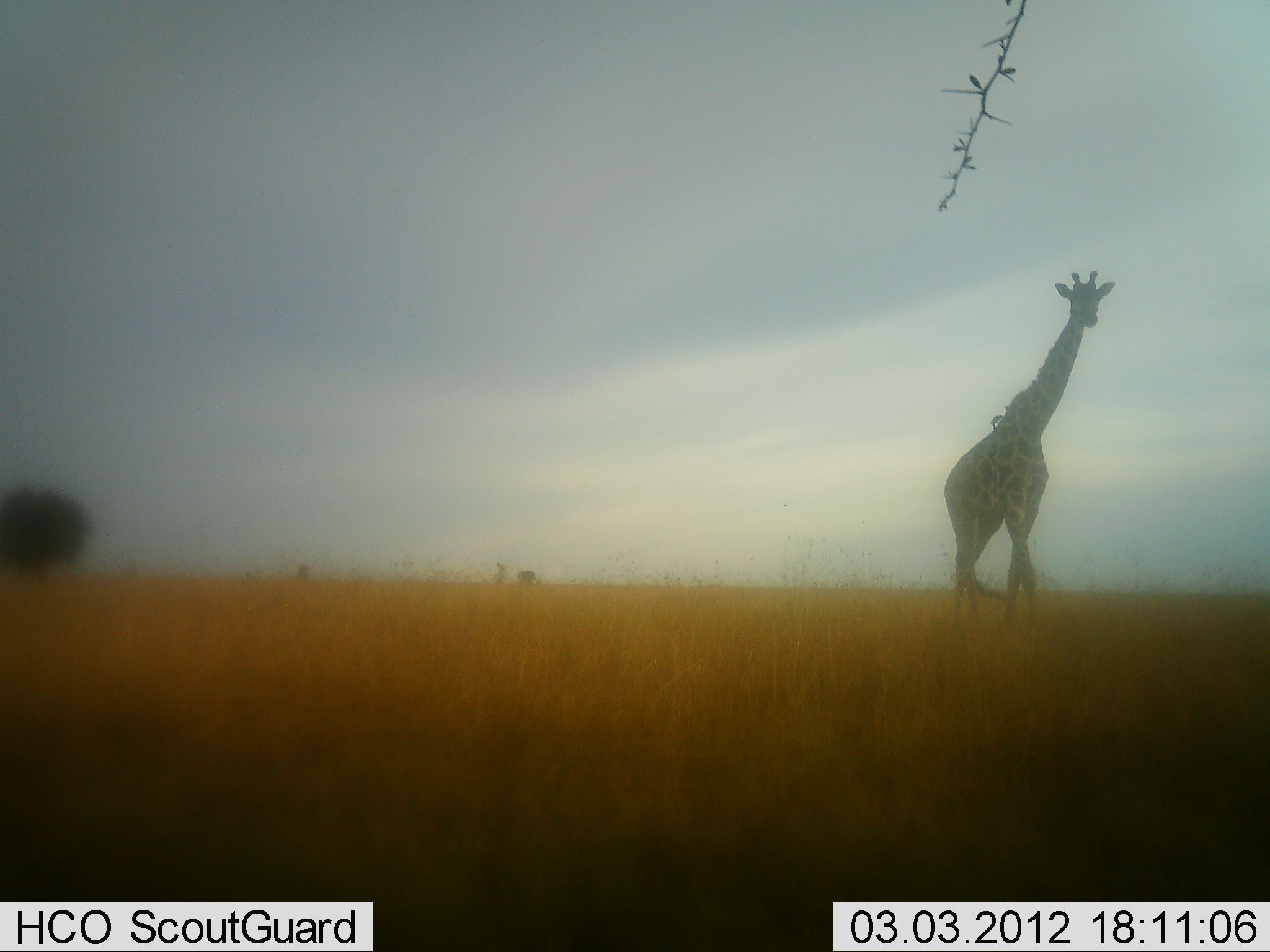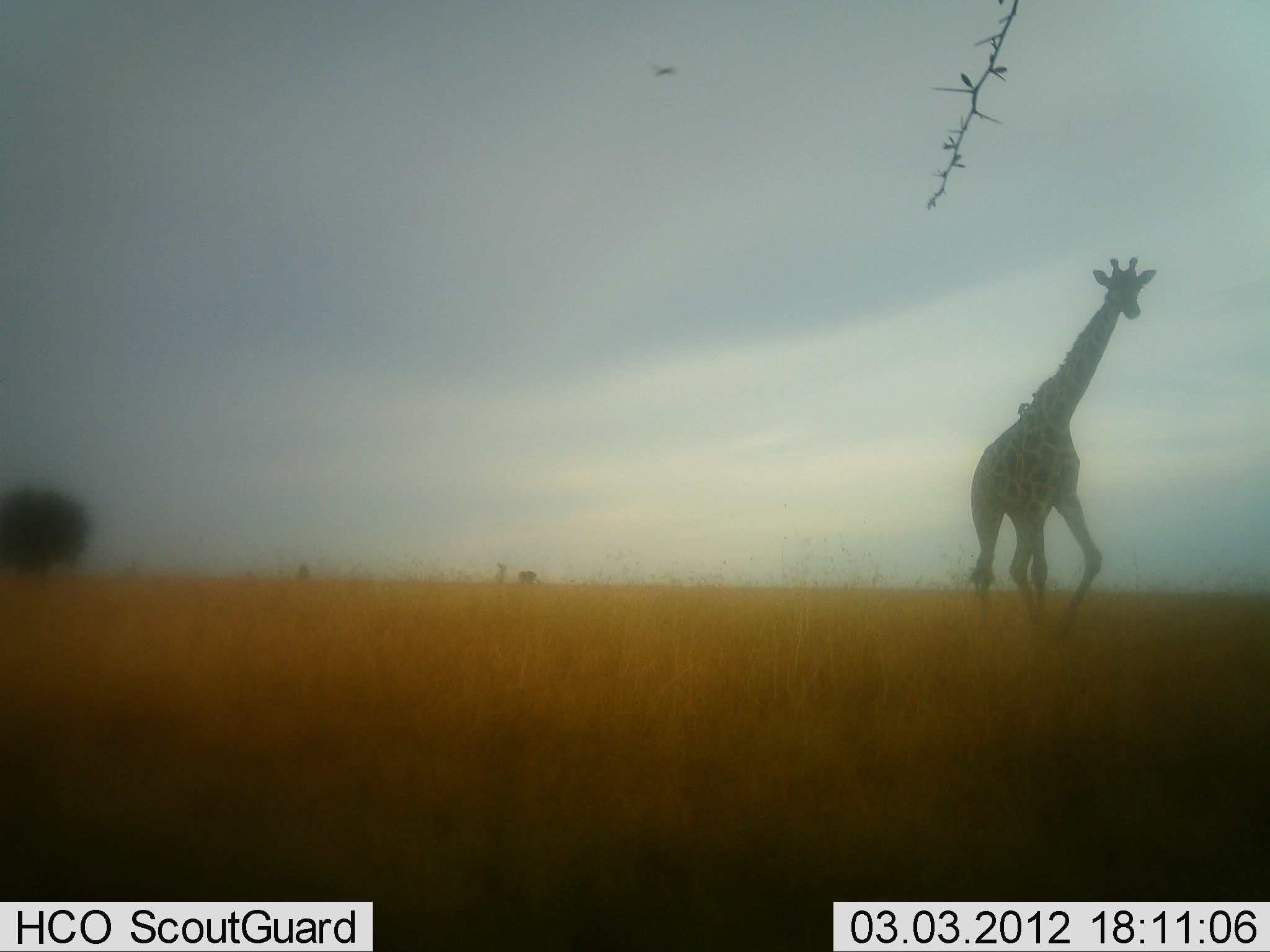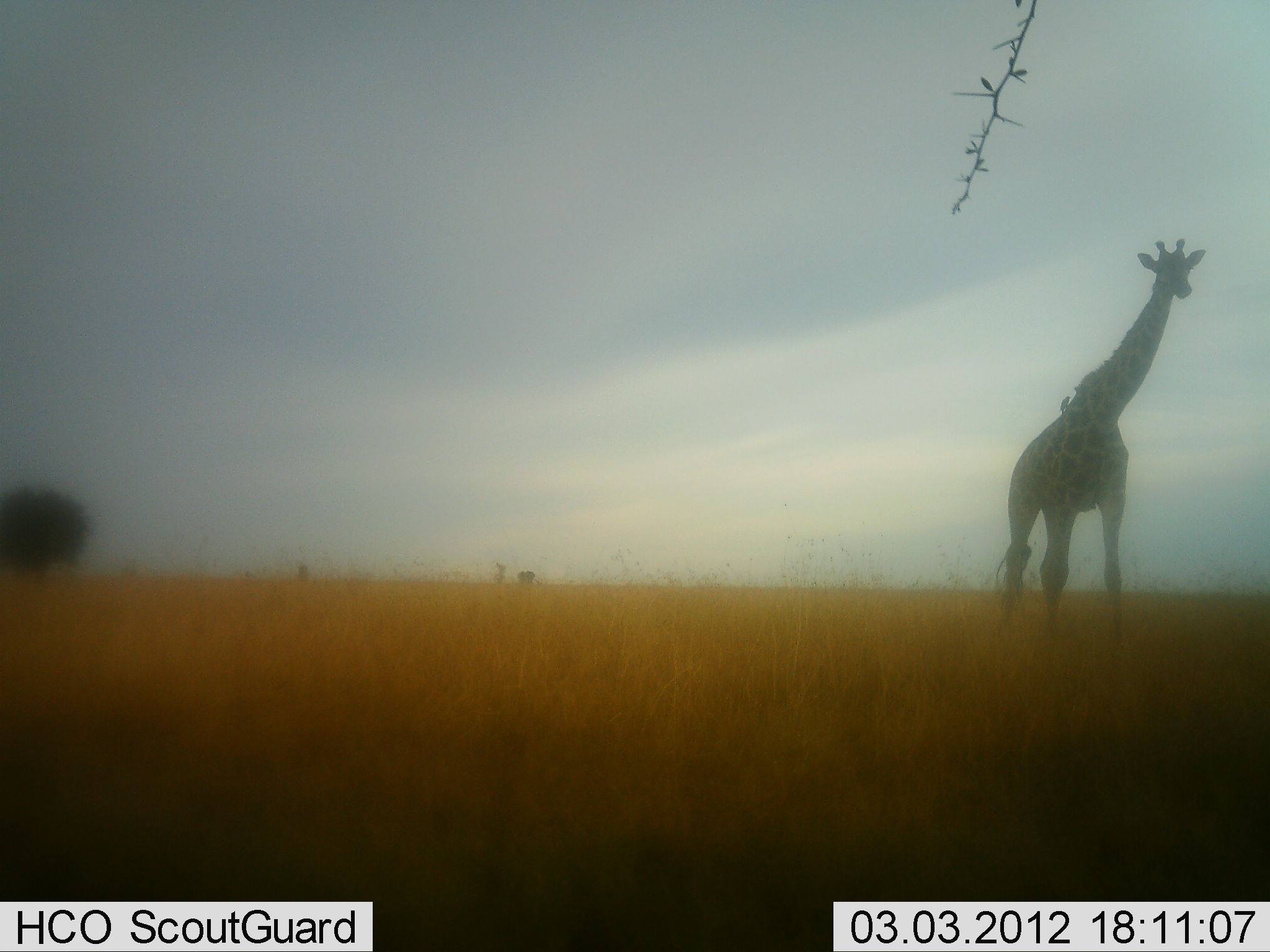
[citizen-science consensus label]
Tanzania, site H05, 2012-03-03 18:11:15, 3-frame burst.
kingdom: Animalia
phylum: Chordata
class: Mammalia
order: Artiodactyla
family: Giraffidae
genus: Giraffa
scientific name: Giraffa camelopardalis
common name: giraffe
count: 1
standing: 5%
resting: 0%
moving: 95%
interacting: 0%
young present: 0%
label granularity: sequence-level